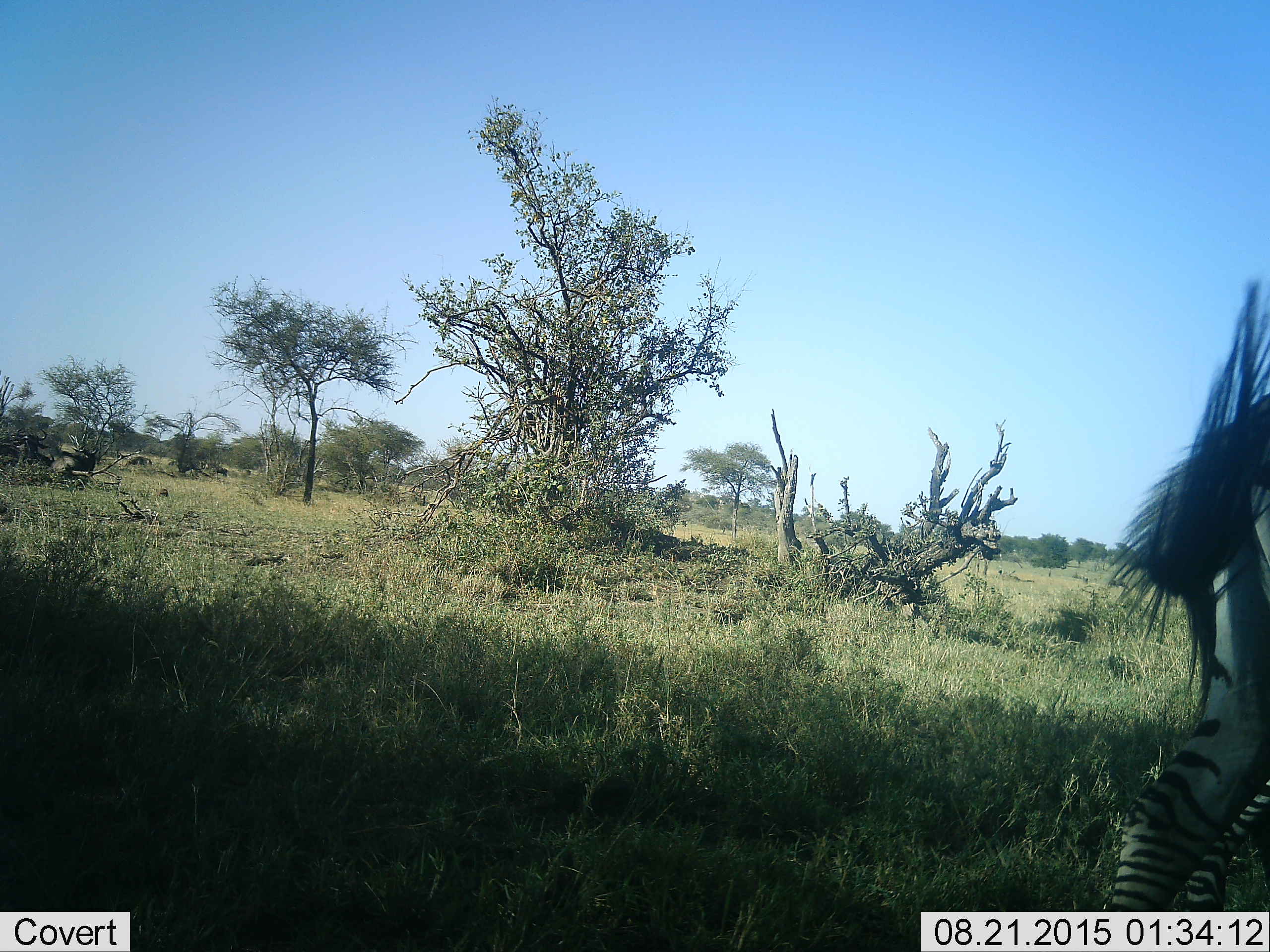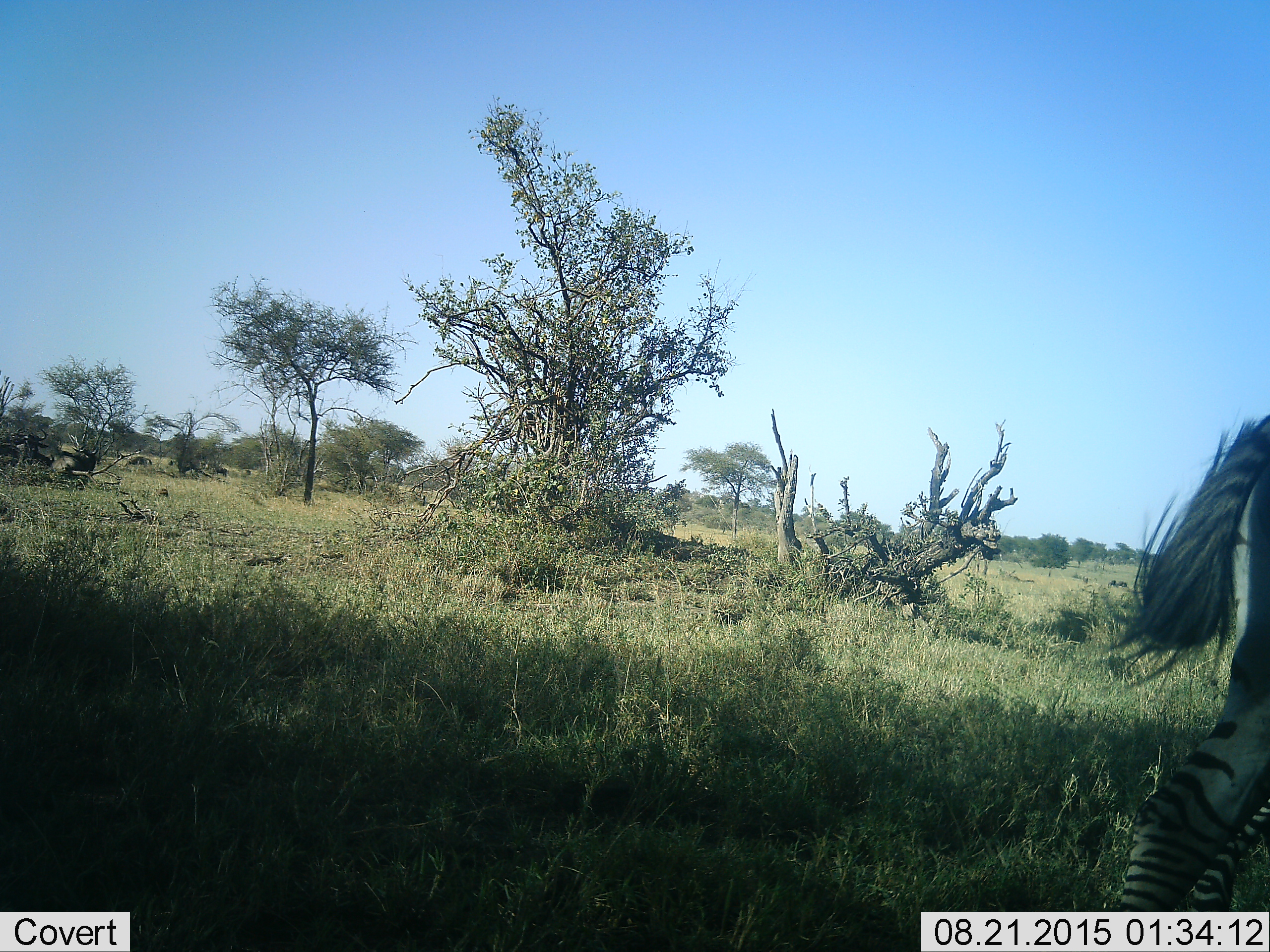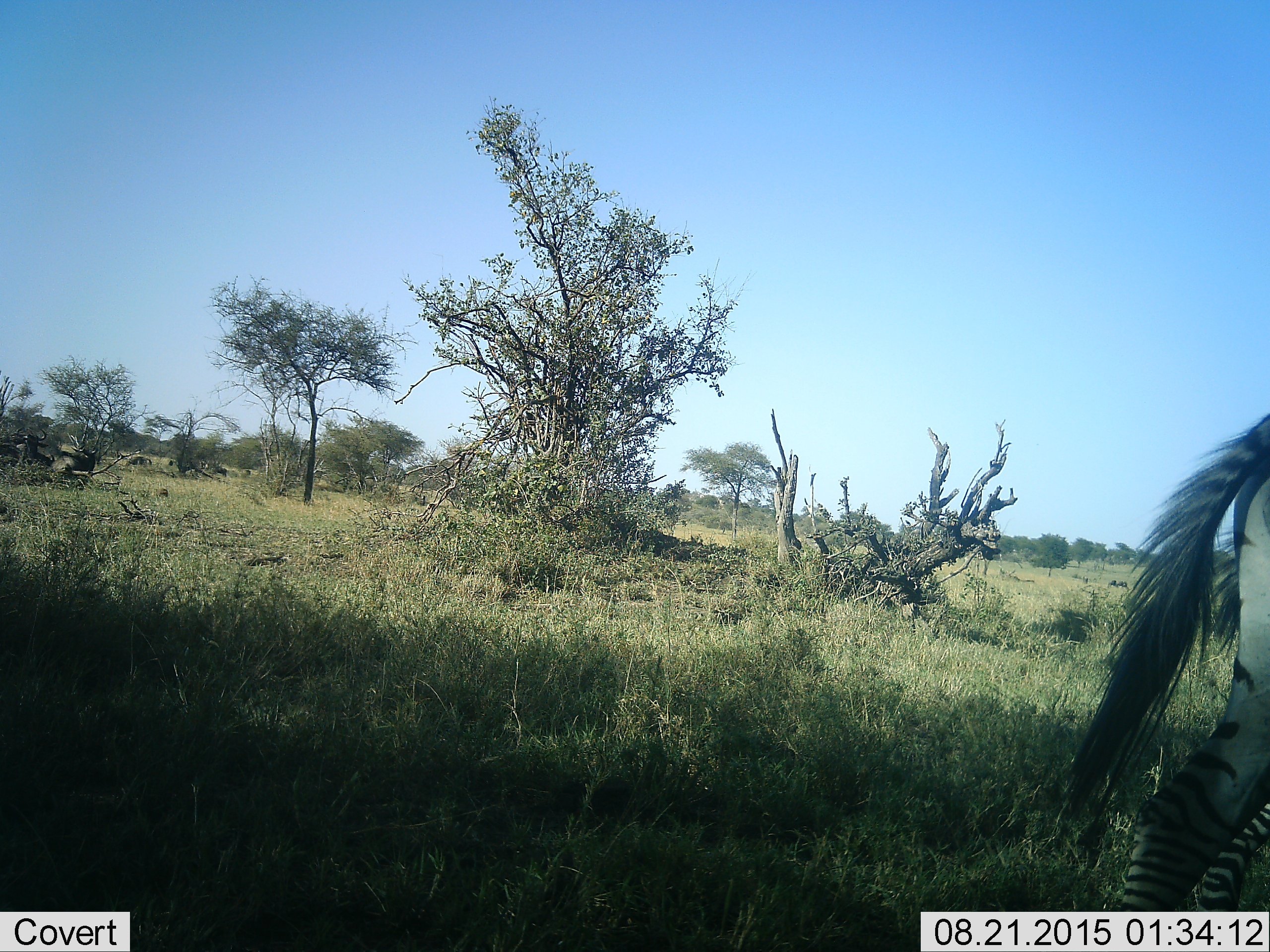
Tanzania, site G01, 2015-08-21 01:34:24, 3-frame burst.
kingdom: Animalia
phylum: Chordata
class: Mammalia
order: Perissodactyla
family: Equidae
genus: Equus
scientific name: Equus quagga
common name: plains zebra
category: zebra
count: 1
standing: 68%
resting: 0%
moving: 37%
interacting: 0%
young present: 11%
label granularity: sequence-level